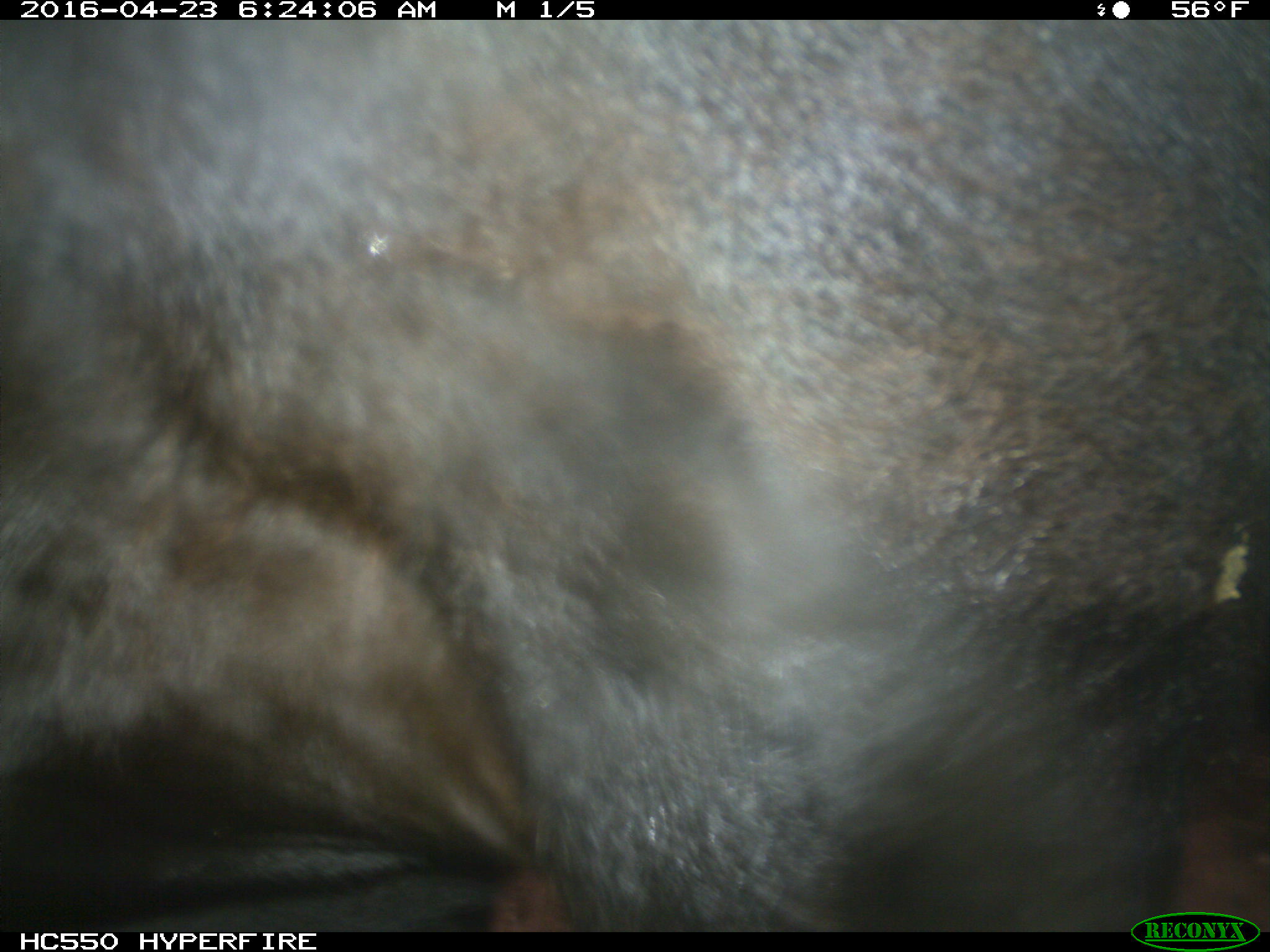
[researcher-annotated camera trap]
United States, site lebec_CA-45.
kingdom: Animalia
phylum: Chordata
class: Mammalia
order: Artiodactyla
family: Bovidae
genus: Bos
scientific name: Bos taurus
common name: domestic cow